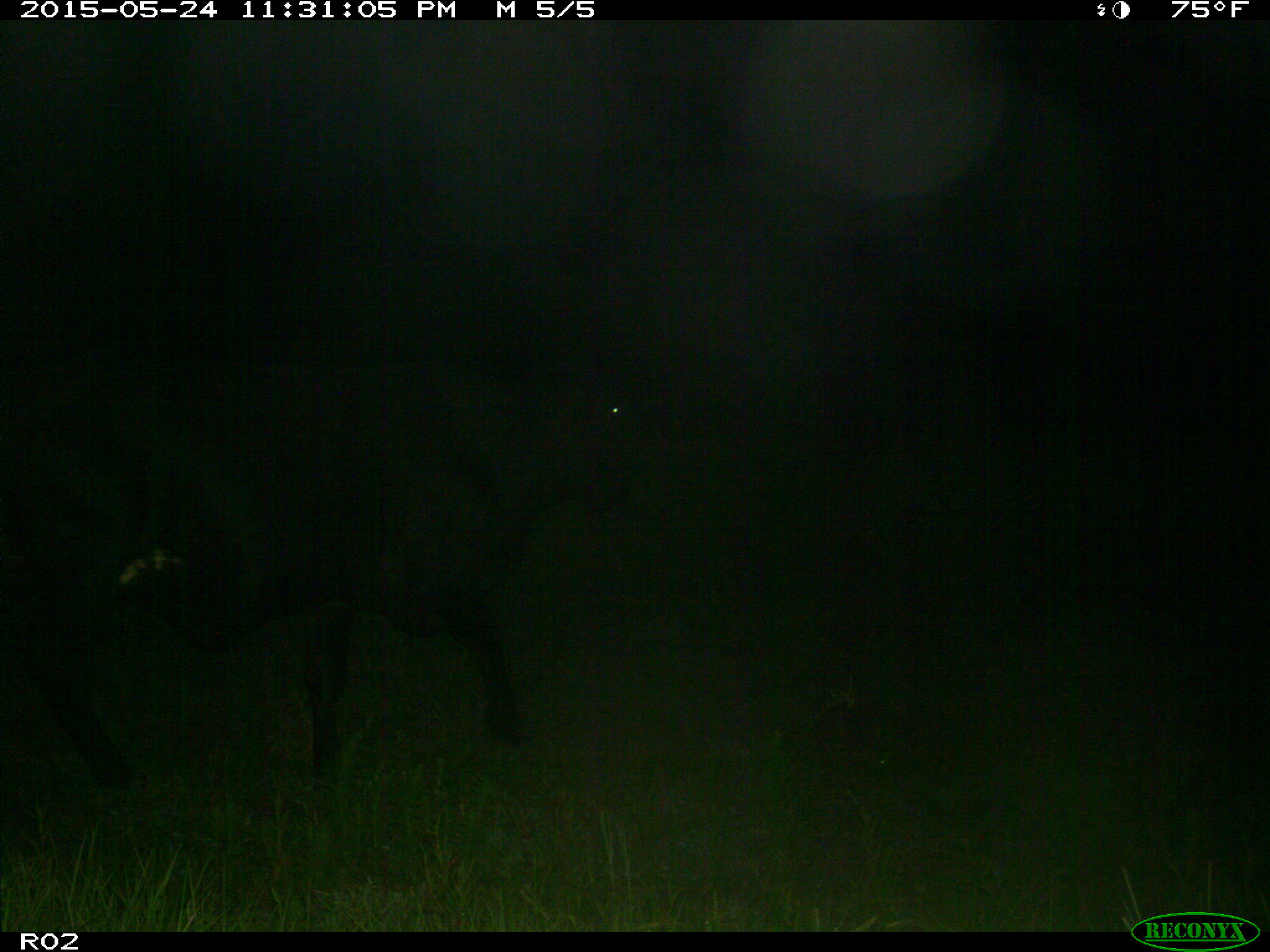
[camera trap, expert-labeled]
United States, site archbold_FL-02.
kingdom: Animalia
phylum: Chordata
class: Mammalia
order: Artiodactyla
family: Bovidae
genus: Bos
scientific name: Bos taurus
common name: domestic cow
Bos taurus (domestic cow).